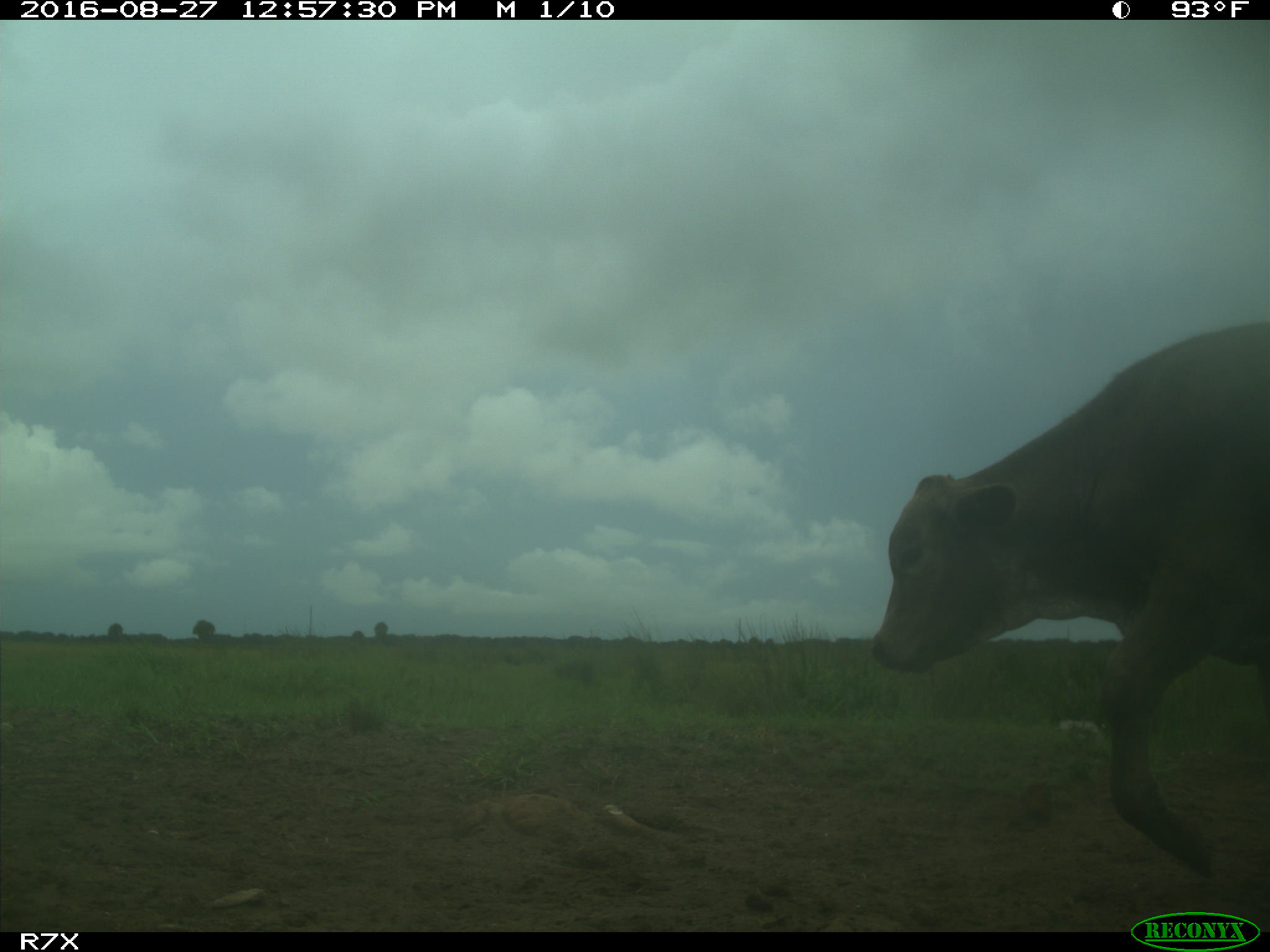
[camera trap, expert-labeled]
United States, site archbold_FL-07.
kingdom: Animalia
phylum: Chordata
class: Mammalia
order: Artiodactyla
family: Bovidae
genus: Bos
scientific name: Bos taurus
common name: domestic cow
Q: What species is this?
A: Bos taurus (domestic cow).